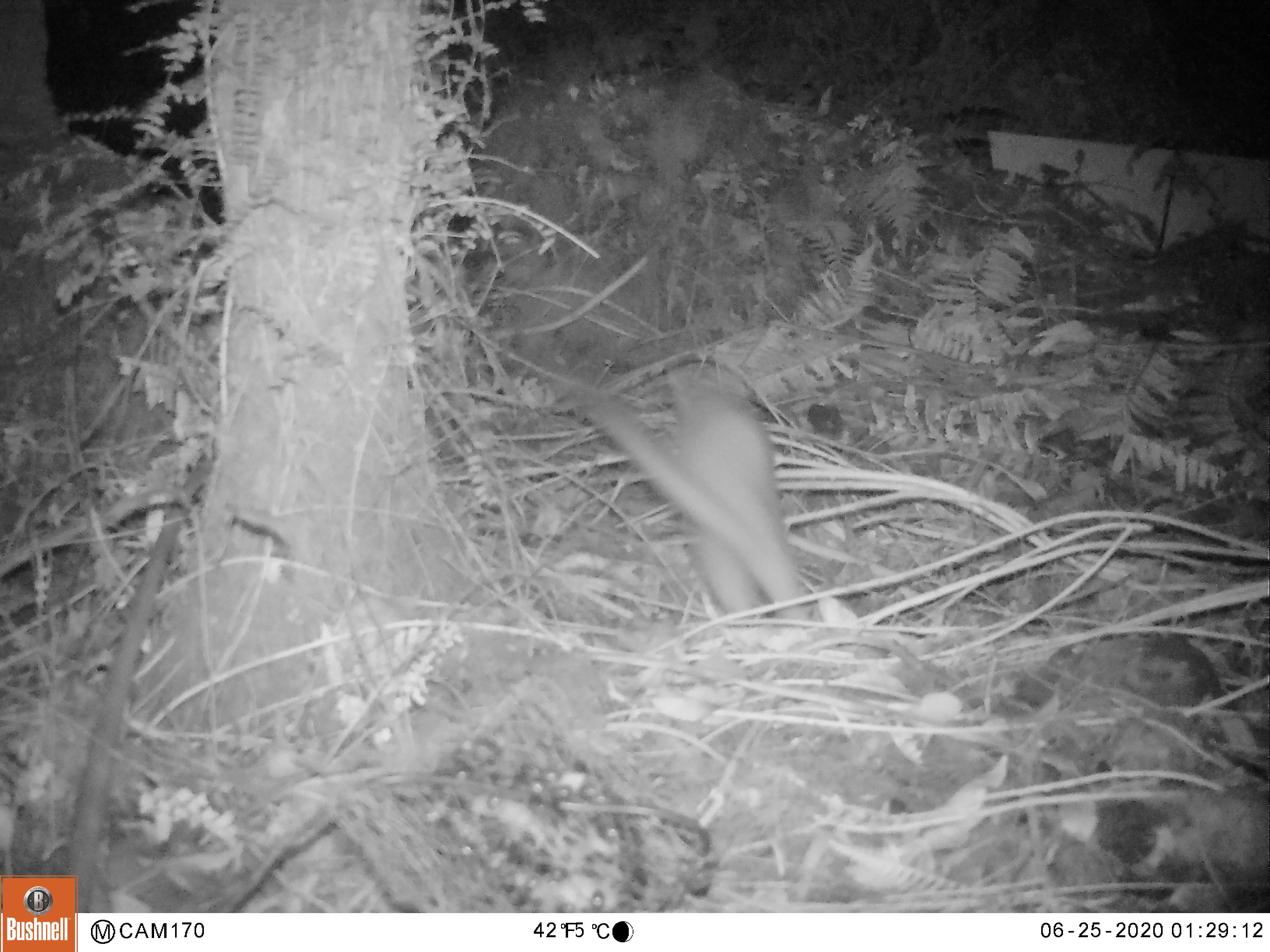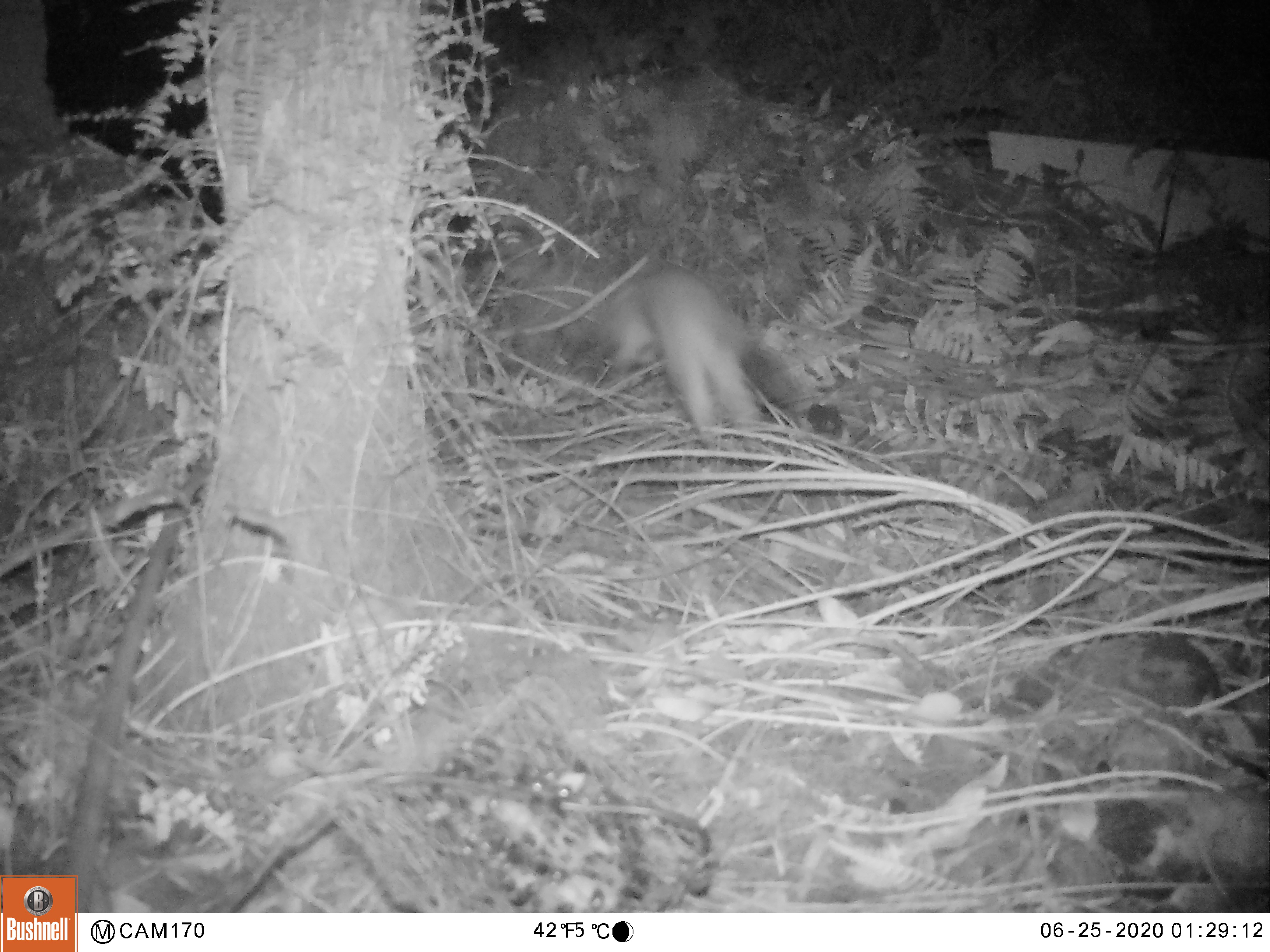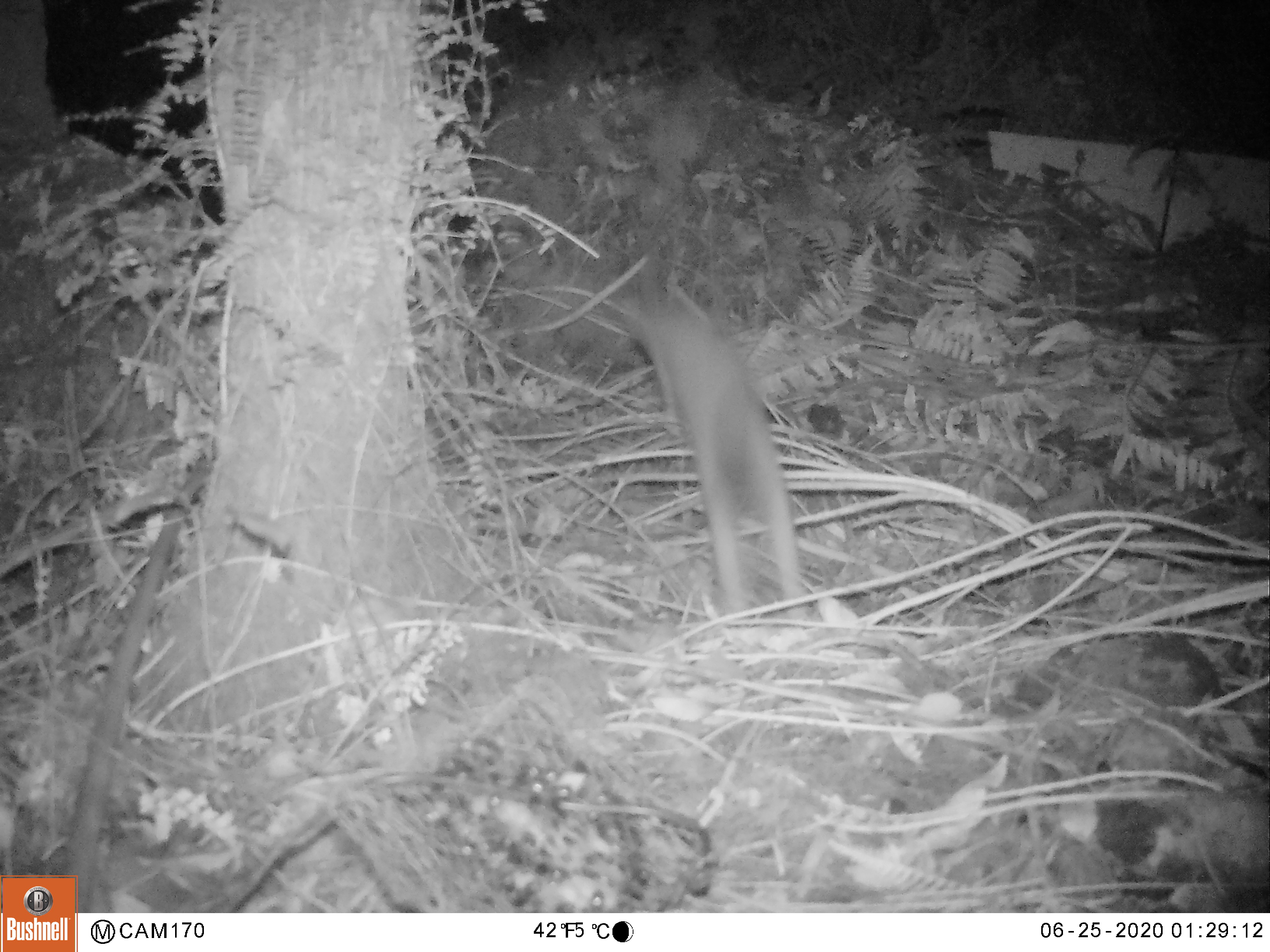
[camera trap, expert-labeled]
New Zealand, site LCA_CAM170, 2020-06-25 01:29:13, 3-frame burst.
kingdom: Animalia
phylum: Chordata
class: Mammalia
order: Carnivora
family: Mustelidae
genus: Mustela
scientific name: Mustela erminea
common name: stoat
Stoat (Mustela erminea).